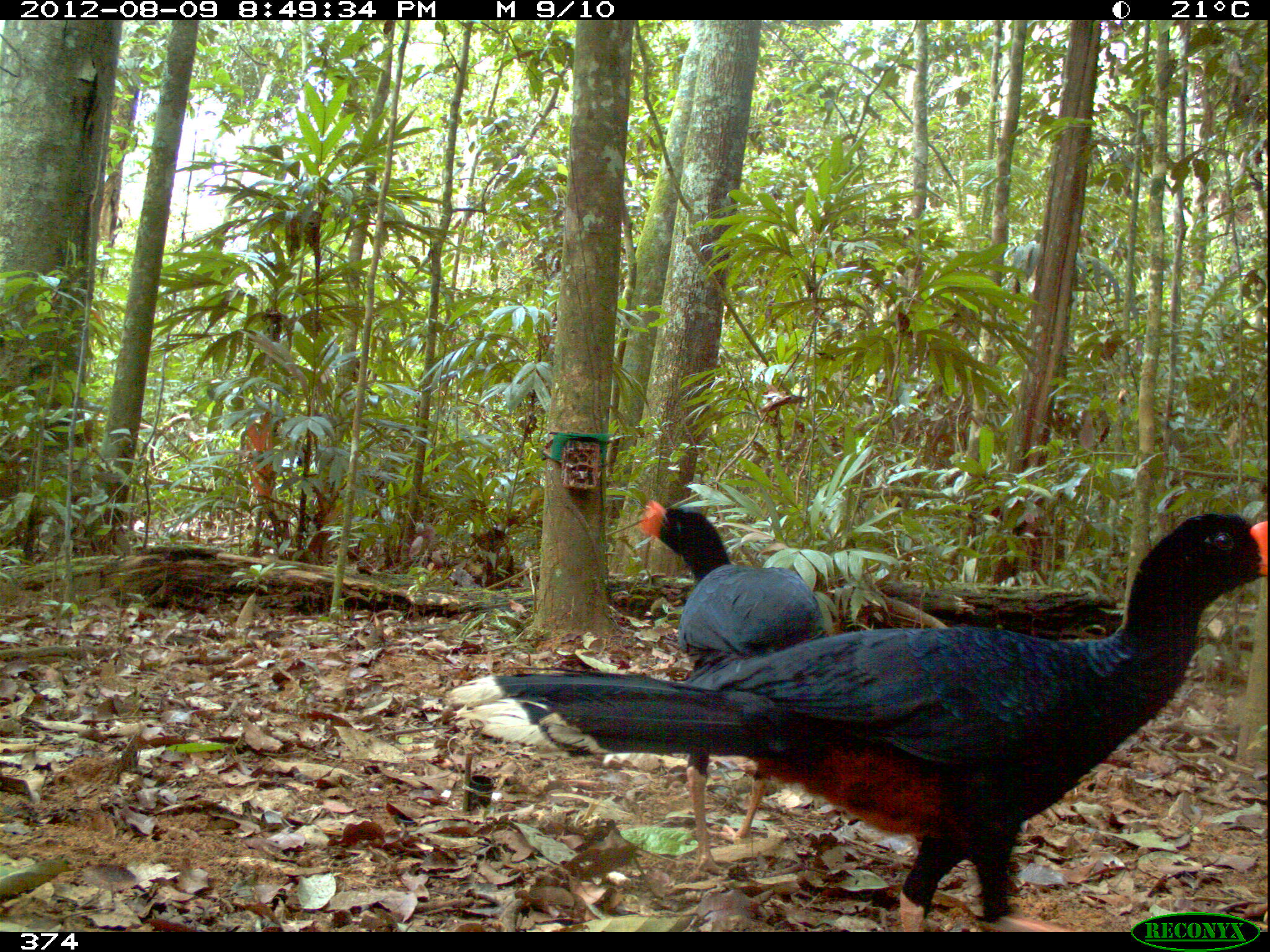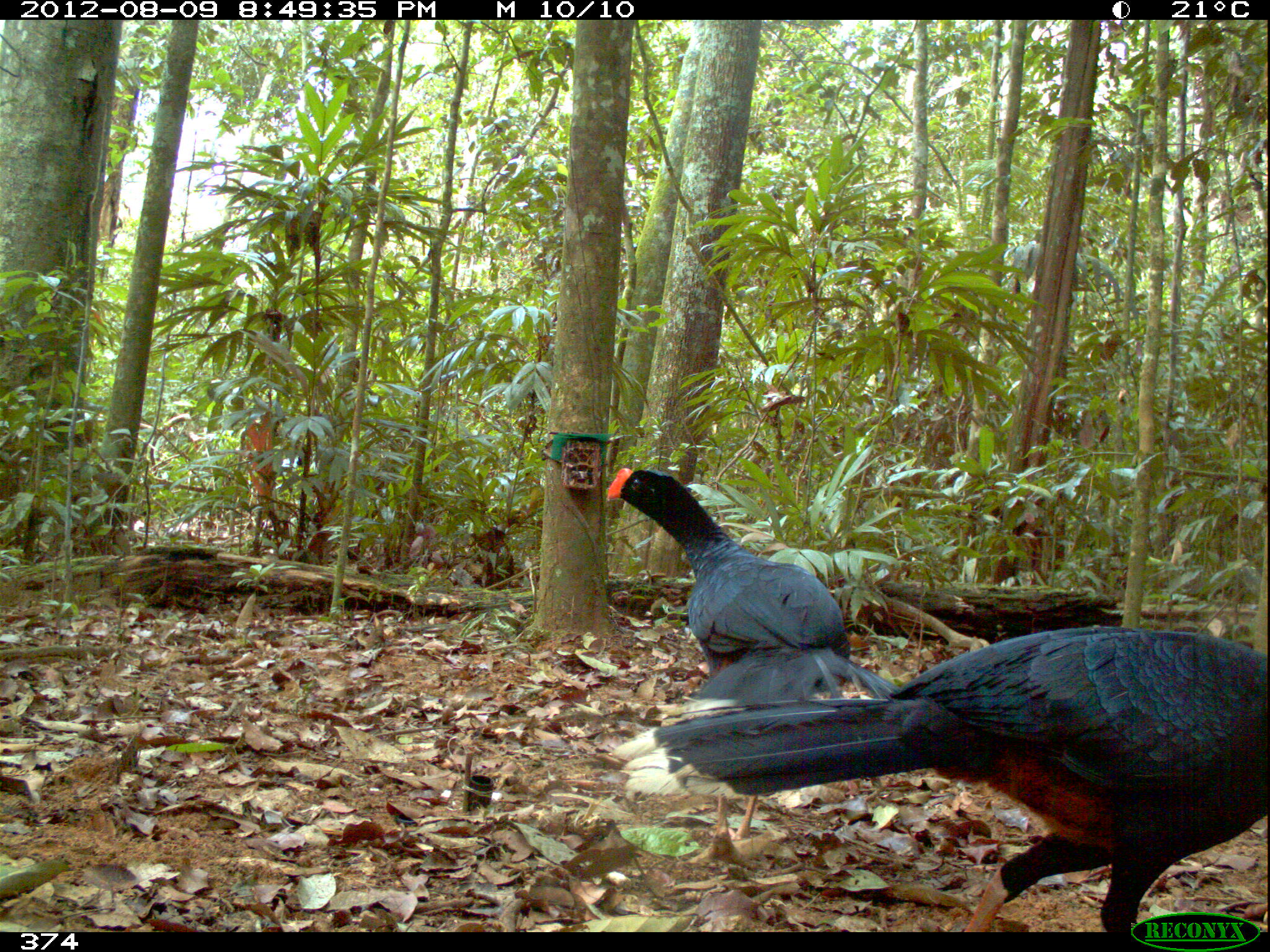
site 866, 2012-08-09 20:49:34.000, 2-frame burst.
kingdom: Animalia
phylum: Chordata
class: Aves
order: Galliformes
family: Cracidae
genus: Mitu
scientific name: Mitu tuberosum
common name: razor-billed curassow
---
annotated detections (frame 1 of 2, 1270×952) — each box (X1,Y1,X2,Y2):
mitu tuberosum: (446,512,1270,932); (638,497,833,884)